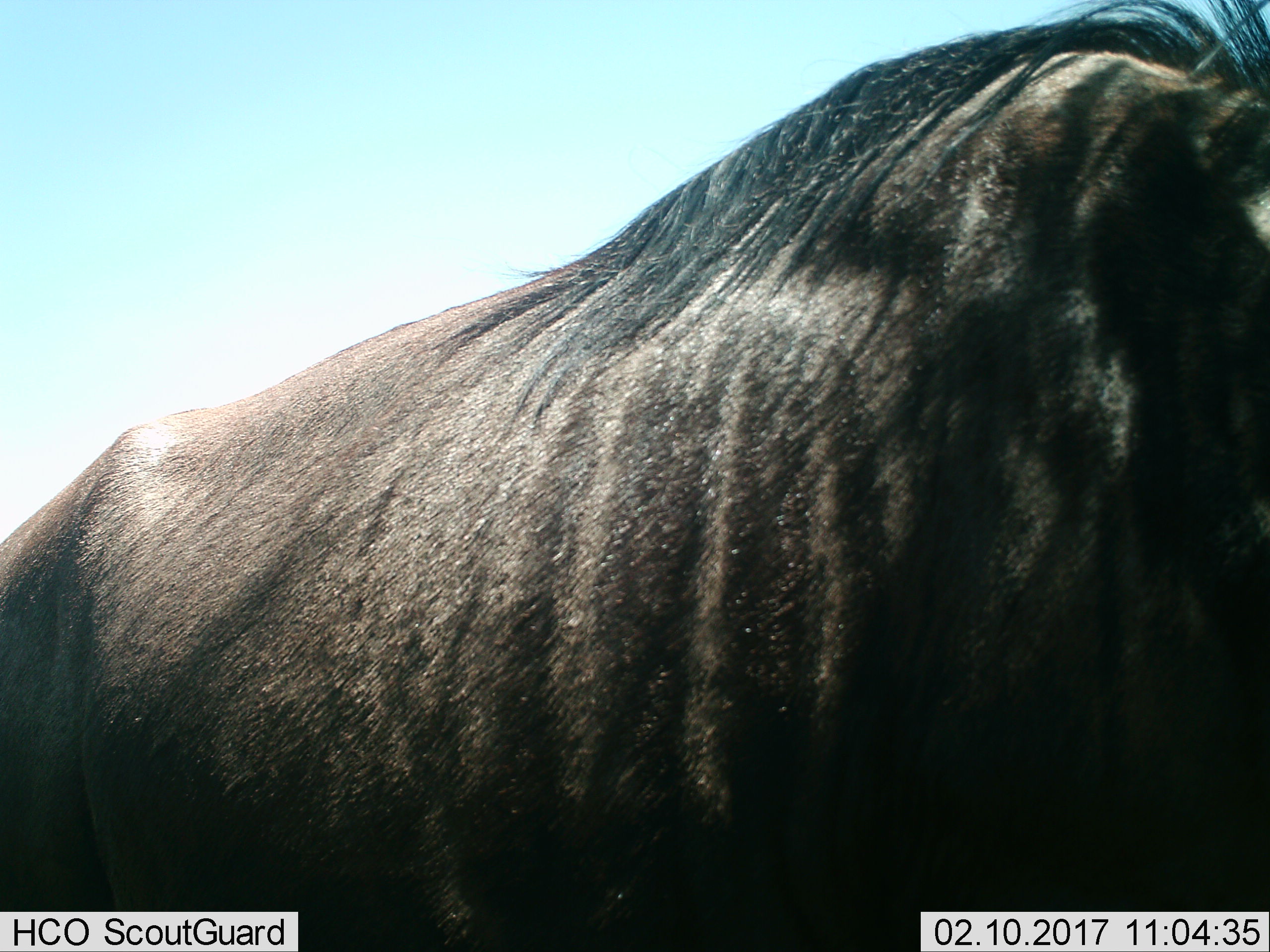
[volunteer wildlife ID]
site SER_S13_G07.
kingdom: Animalia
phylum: Chordata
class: Mammalia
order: Artiodactyla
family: Bovidae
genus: Connochaetes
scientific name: Connochaetes taurinus taurinus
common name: blue wildebeest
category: wildebeestblue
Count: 1.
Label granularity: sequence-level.